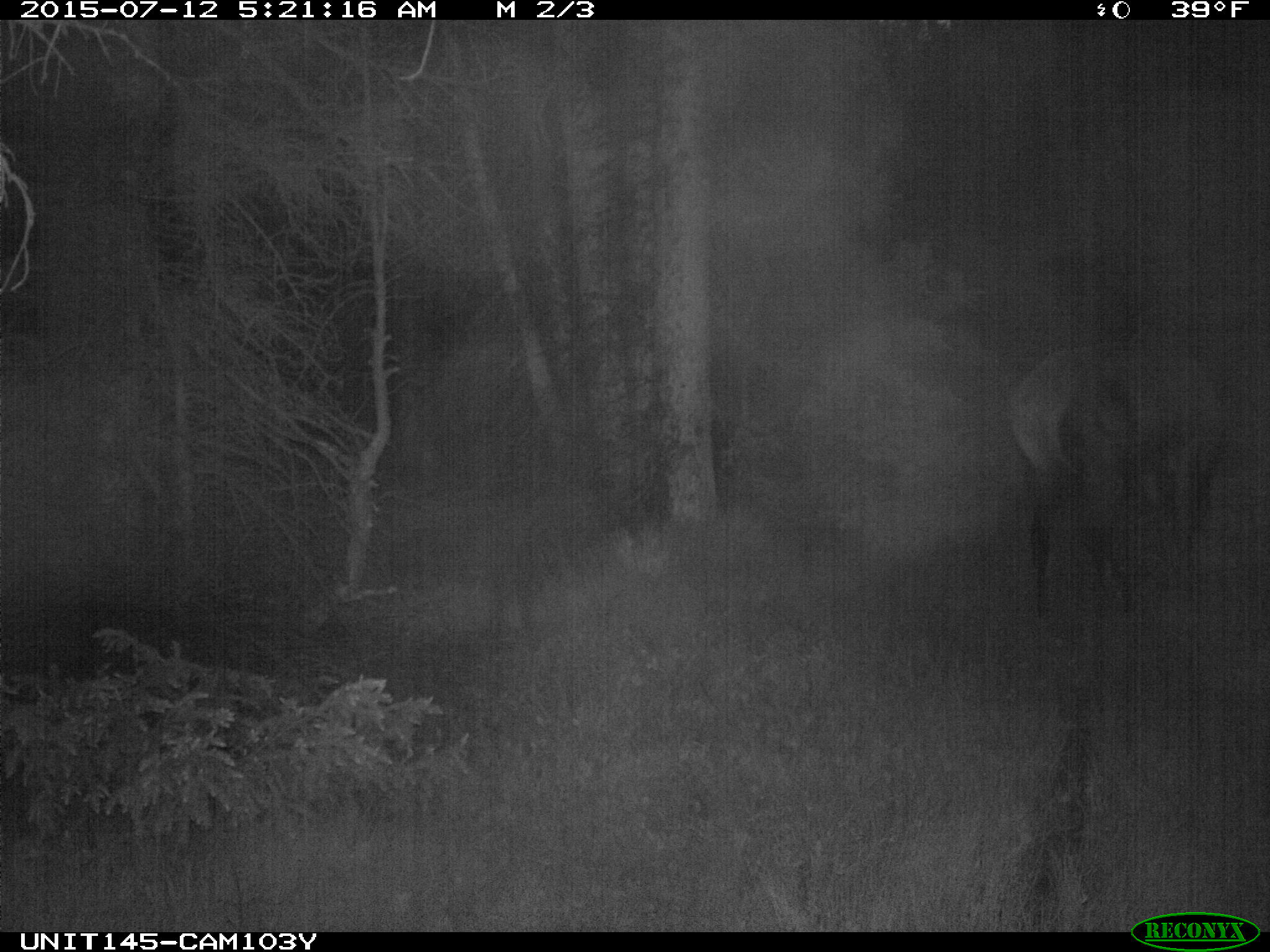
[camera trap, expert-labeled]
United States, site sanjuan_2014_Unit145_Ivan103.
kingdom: Animalia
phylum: Chordata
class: Mammalia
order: Artiodactyla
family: Cervidae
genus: Cervus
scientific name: Cervus elaphus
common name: red deer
Cervus elaphus (red deer).